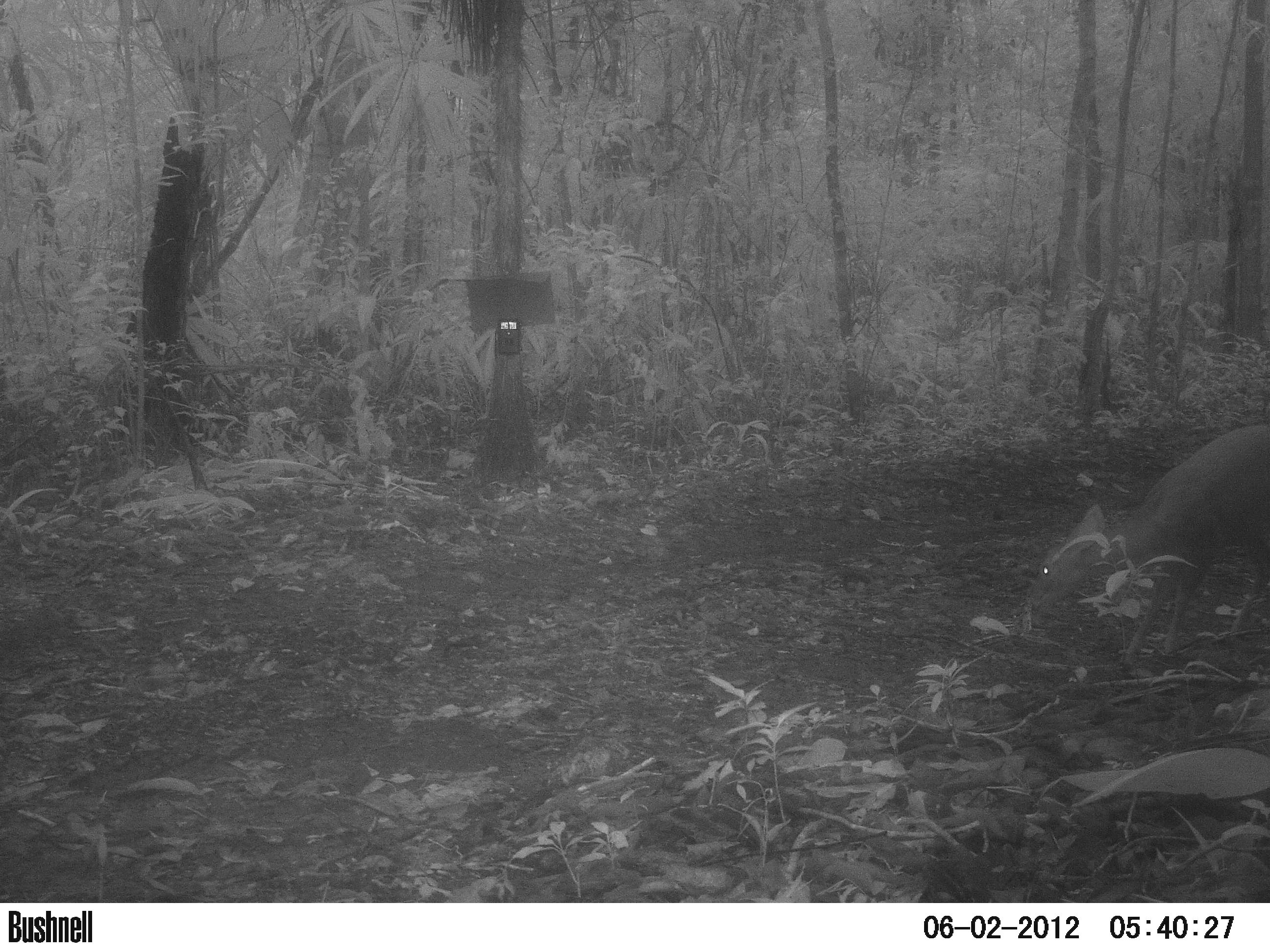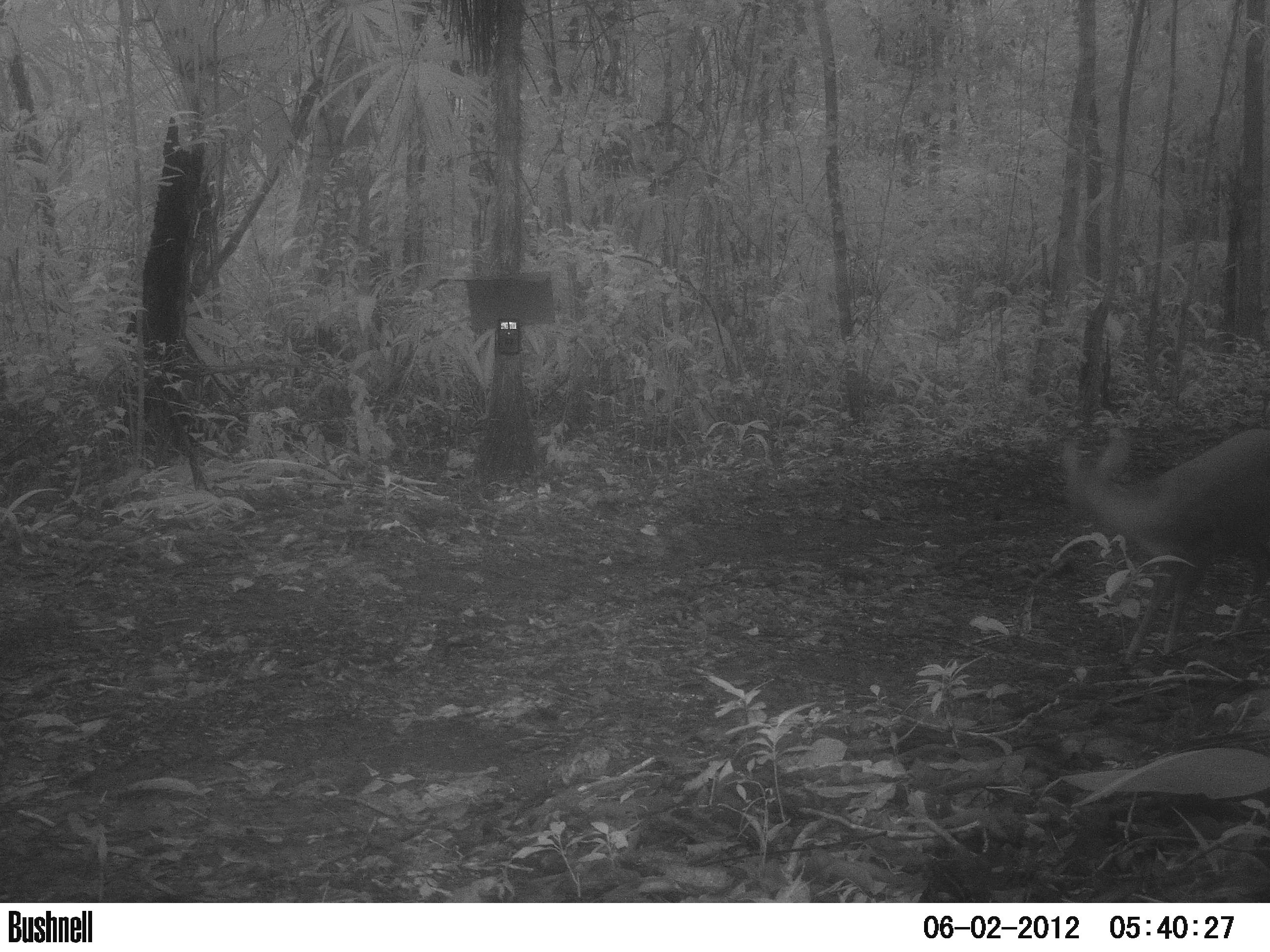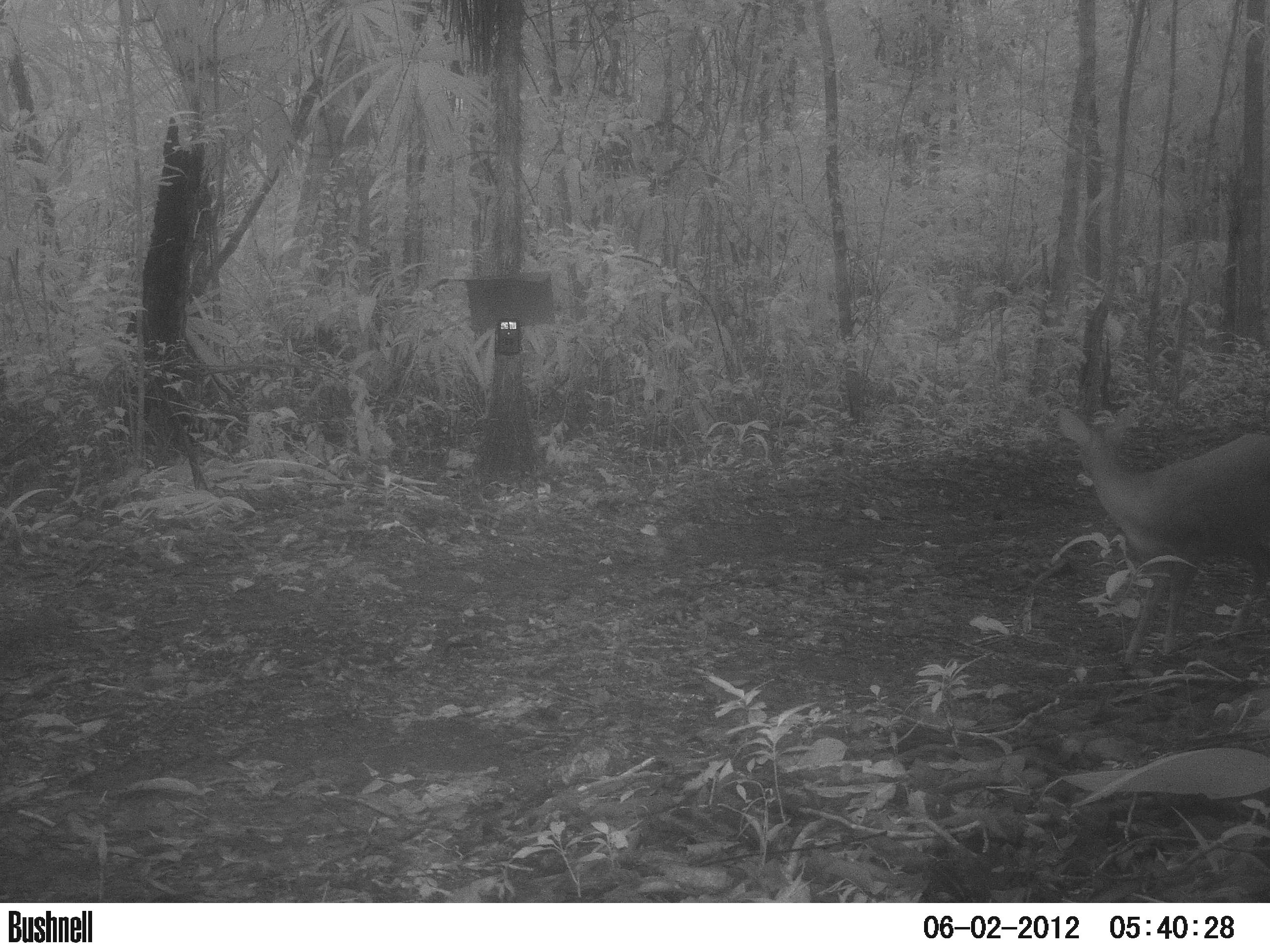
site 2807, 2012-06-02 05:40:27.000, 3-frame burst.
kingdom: Animalia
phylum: Chordata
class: Mammalia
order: Artiodactyla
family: Cervidae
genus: Mazama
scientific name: Mazama temama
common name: central american red brocket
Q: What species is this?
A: Mazama temama (central american red brocket).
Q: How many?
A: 1.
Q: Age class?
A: Juvenile.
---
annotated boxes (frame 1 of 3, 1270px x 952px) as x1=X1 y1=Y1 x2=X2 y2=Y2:
mazama temama: x1=1027 y1=422 x2=1270 y2=667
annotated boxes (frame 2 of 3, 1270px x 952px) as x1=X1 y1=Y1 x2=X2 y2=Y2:
mazama temama: x1=1058 y1=424 x2=1270 y2=667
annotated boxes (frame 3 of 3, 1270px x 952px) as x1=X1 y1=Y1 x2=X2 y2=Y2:
mazama temama: x1=1056 y1=401 x2=1270 y2=670